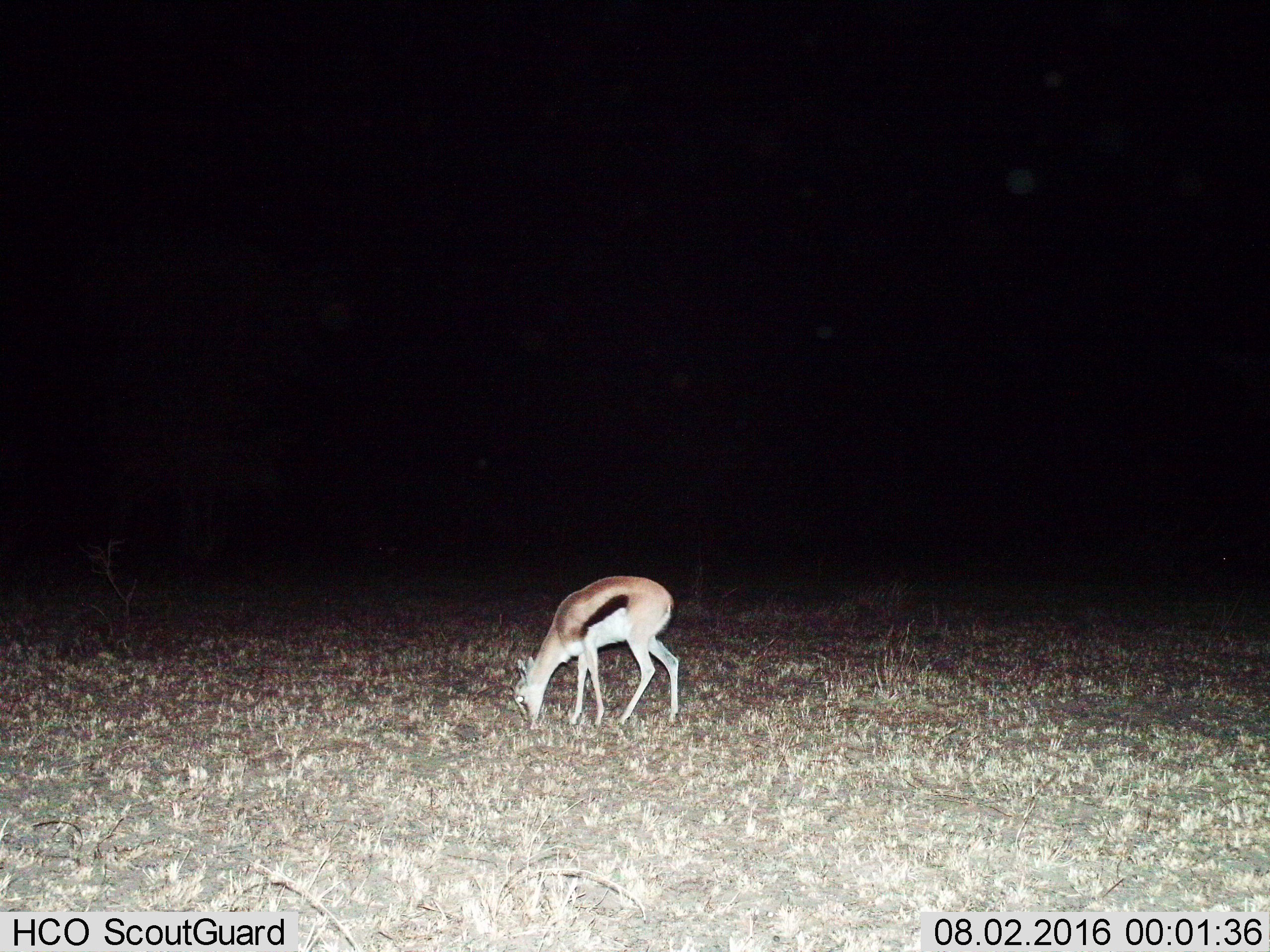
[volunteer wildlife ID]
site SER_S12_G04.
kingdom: Animalia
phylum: Chordata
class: Mammalia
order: Artiodactyla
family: Bovidae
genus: Eudorcas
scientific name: Eudorcas thomsonii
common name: thomson's gazelle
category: gazellethomsons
Gazellethomsons (thomson's gazelle) (Eudorcas thomsonii), count 1. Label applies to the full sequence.